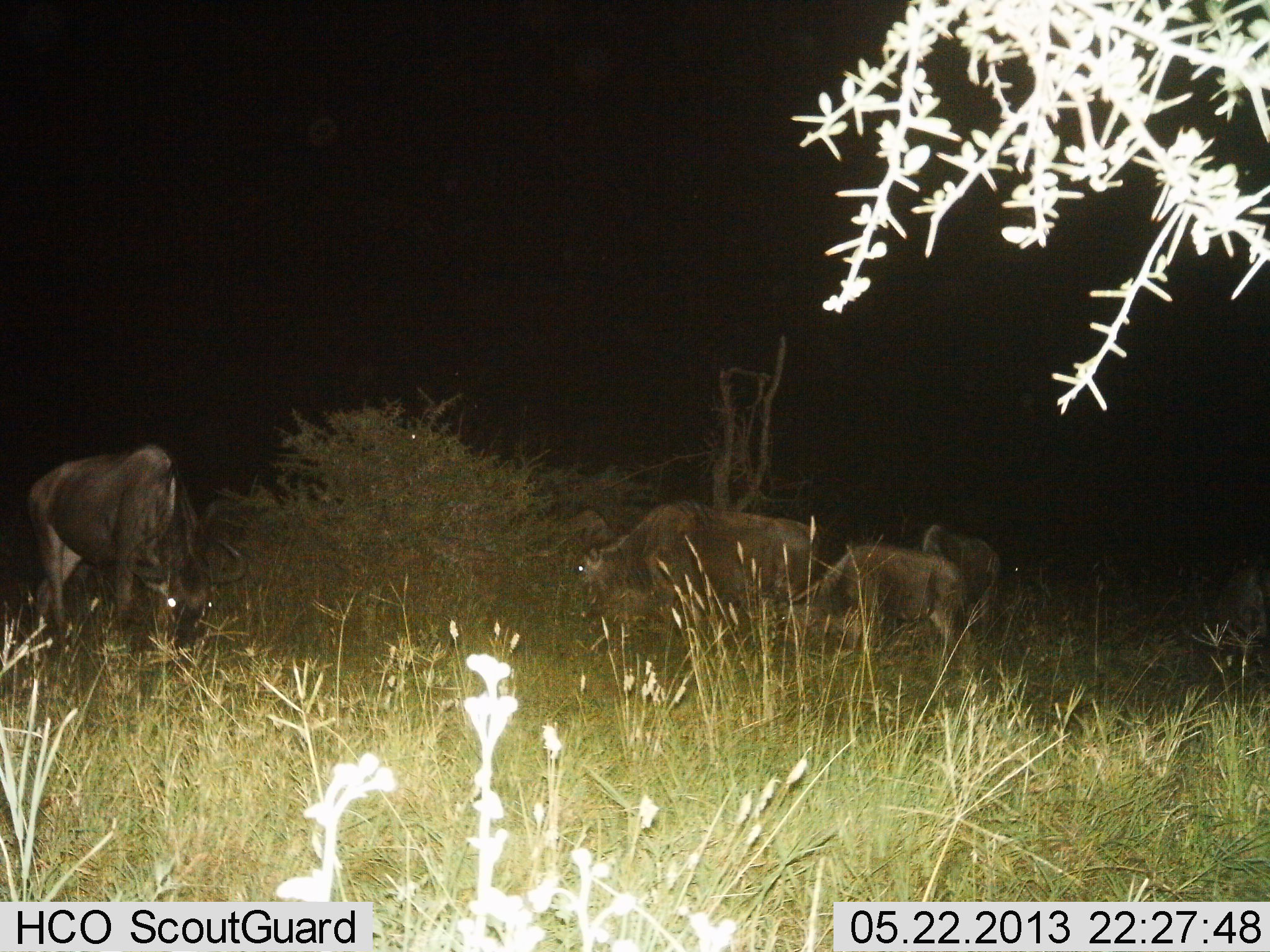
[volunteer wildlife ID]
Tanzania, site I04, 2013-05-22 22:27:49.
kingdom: Animalia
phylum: Chordata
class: Mammalia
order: Artiodactyla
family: Bovidae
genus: Connochaetes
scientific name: Connochaetes taurinus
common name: blue wildebeest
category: wildebeest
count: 4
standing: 27%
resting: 8%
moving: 4%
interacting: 0%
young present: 23%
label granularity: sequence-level